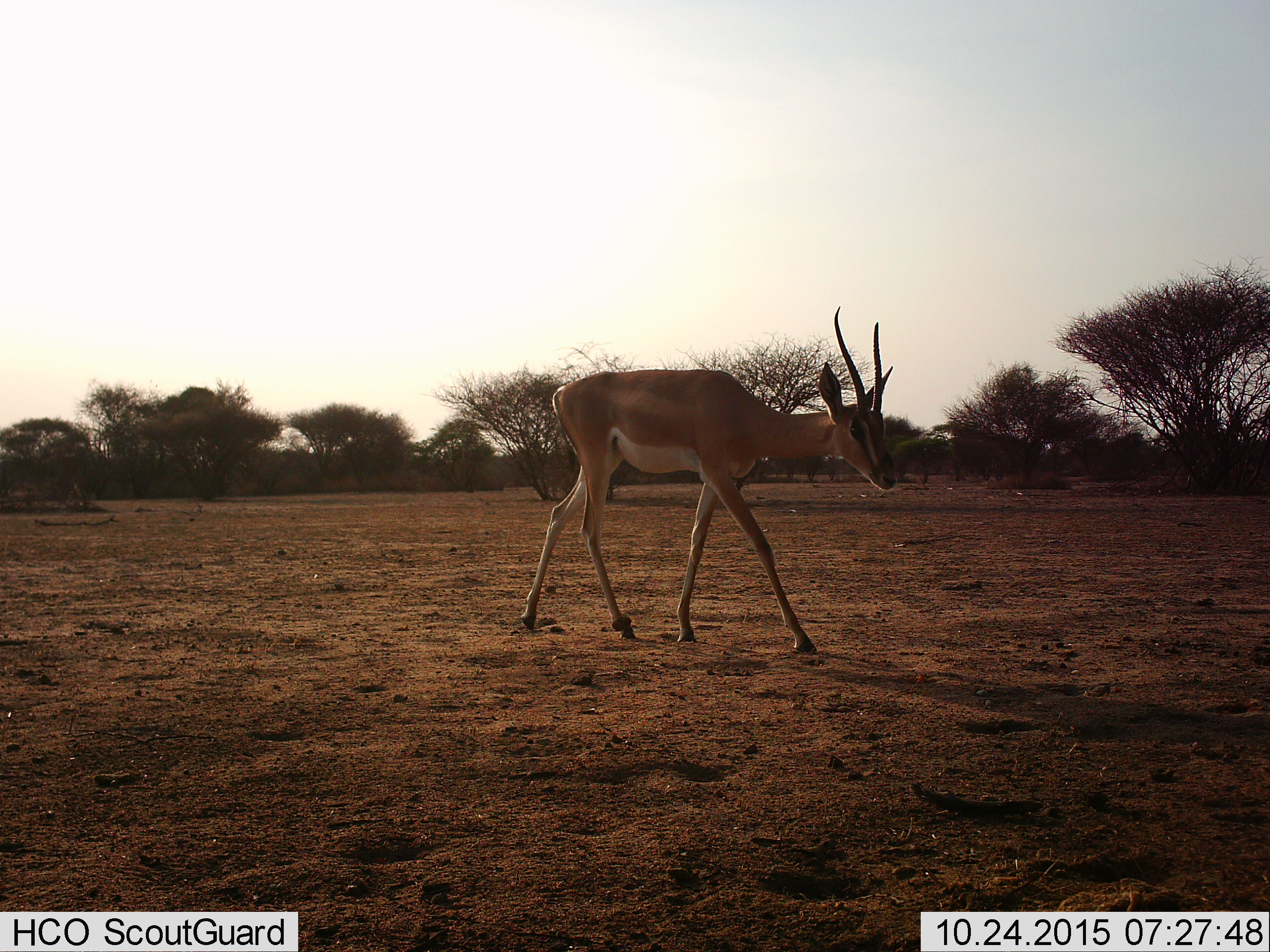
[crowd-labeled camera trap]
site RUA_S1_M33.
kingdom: Animalia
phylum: Chordata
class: Mammalia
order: Artiodactyla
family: Bovidae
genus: Nanger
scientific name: Nanger granti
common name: grant's gazelle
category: gazellegrants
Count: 1.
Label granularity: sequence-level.